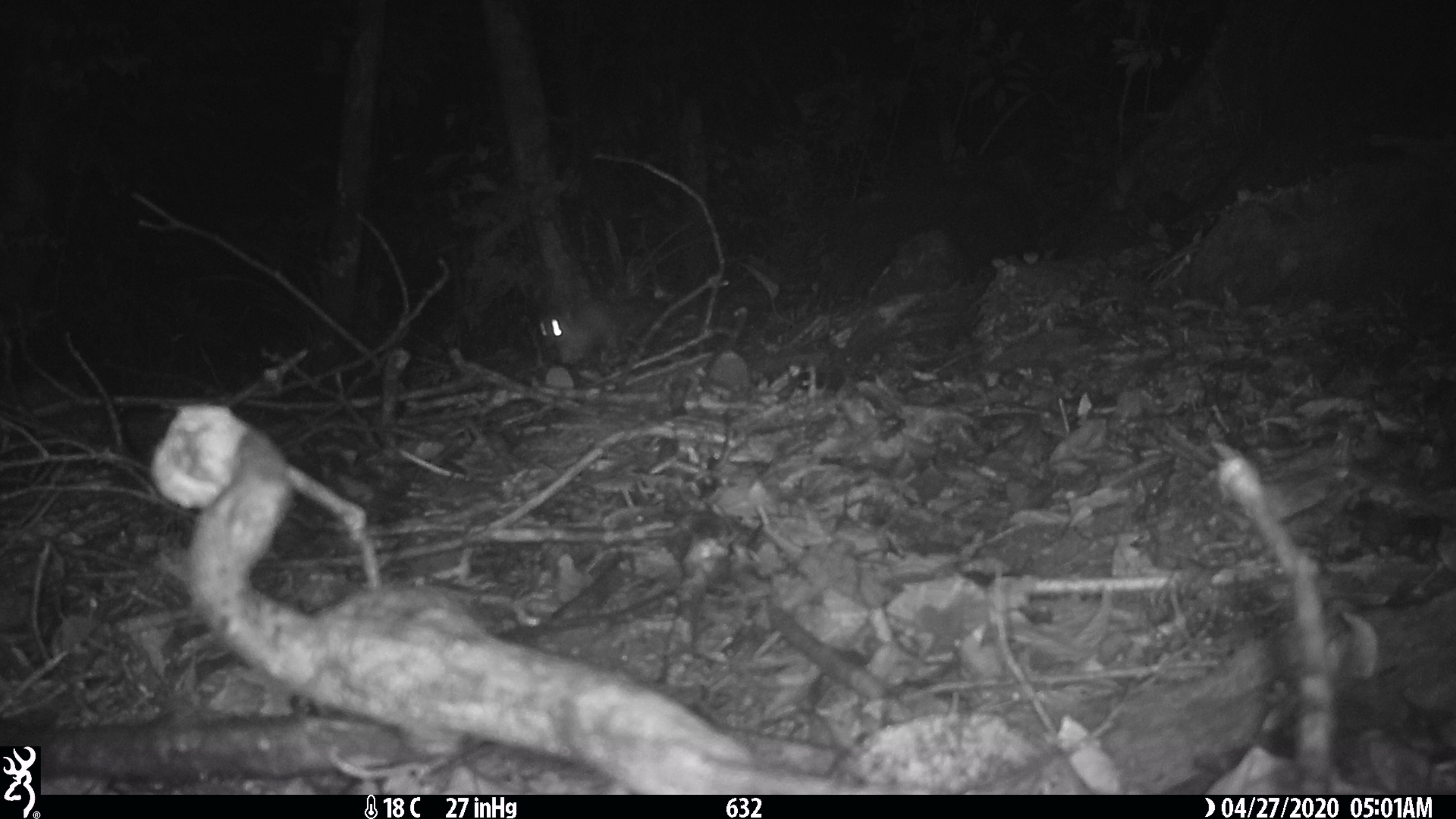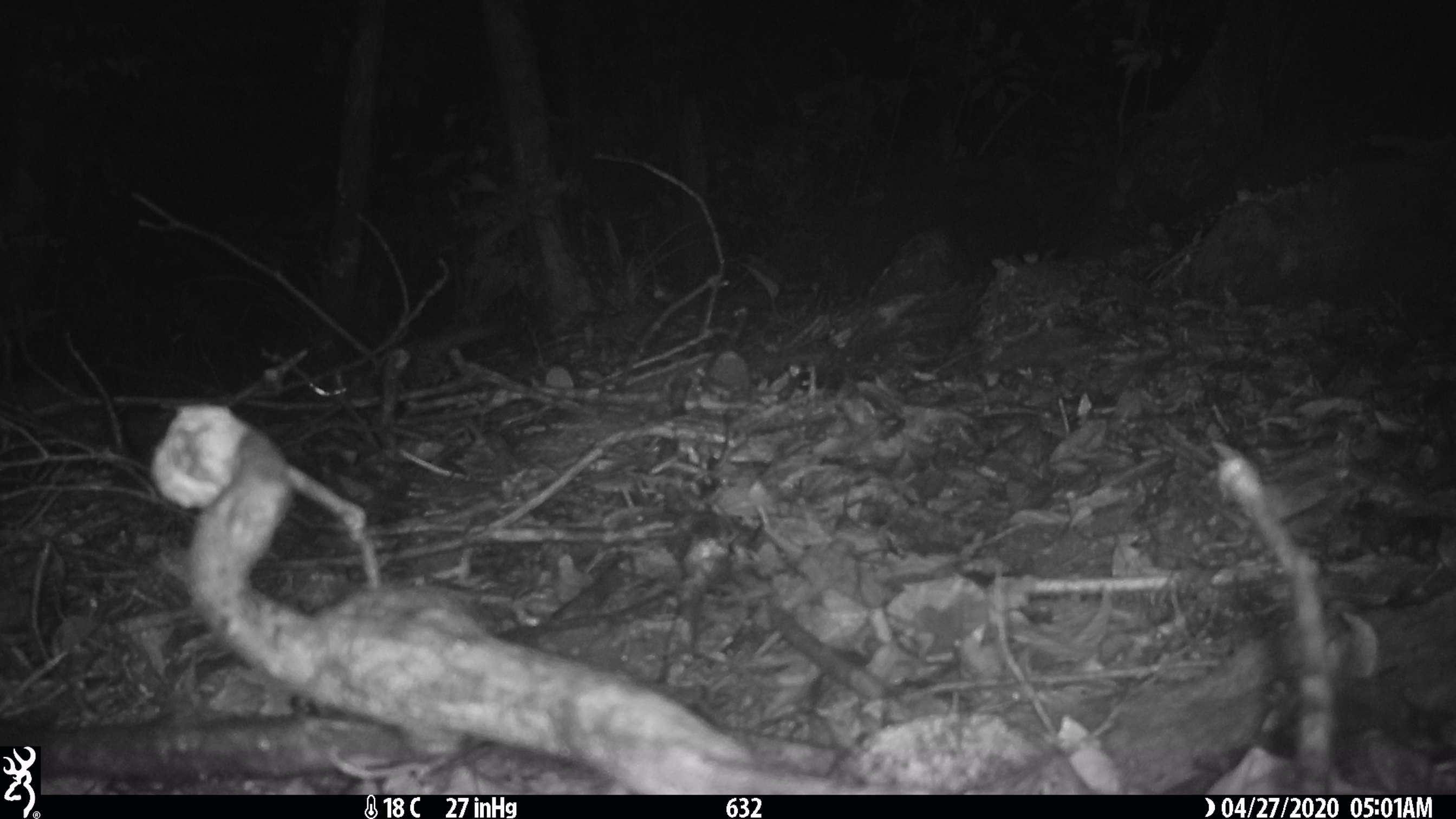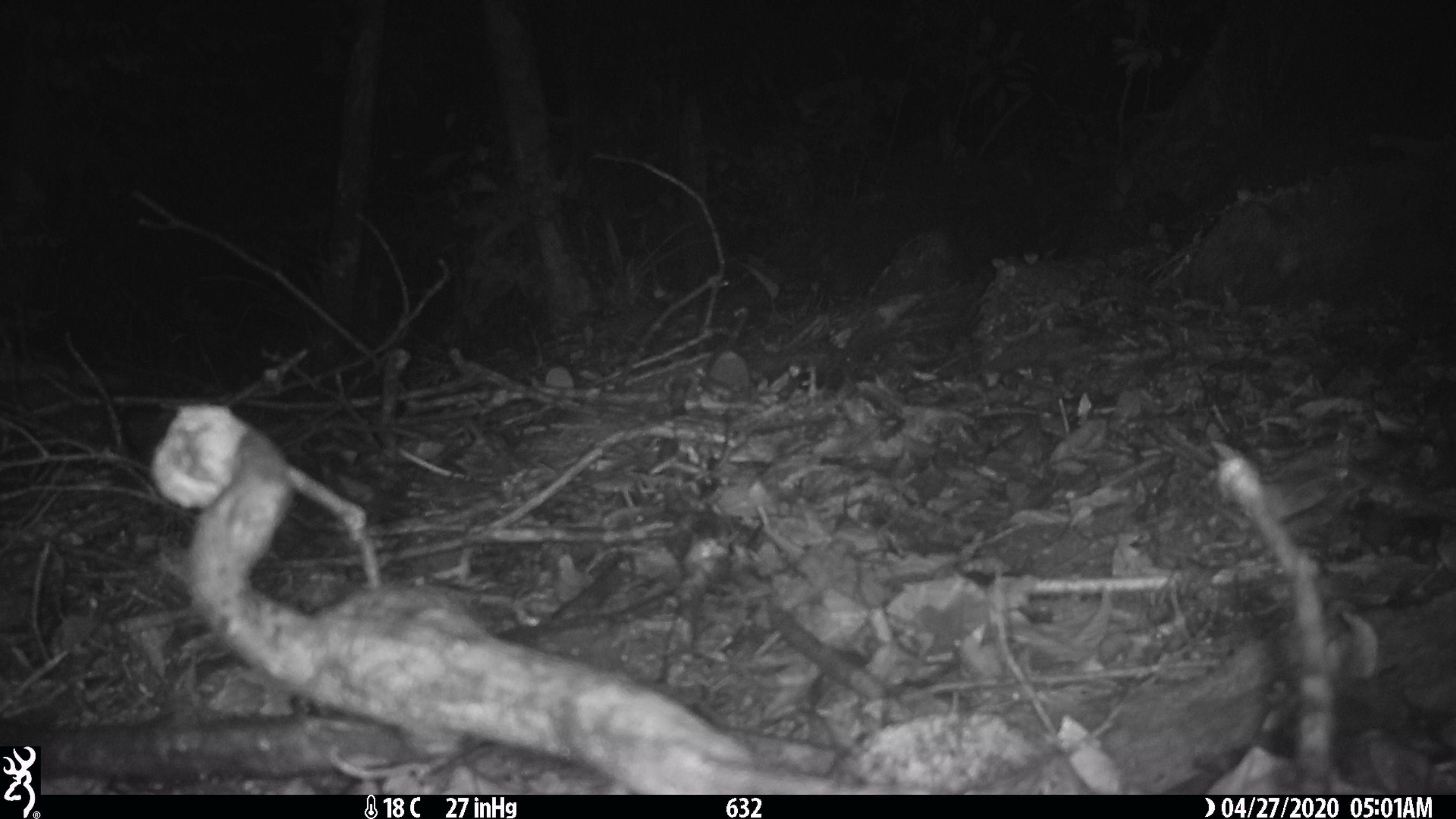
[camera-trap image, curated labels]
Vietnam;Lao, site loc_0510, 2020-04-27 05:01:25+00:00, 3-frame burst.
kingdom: Animalia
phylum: Chordata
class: Mammalia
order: Carnivora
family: Mustelidae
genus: Melogale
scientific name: Melogale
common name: ferret badger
Ferret badger (Melogale). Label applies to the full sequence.